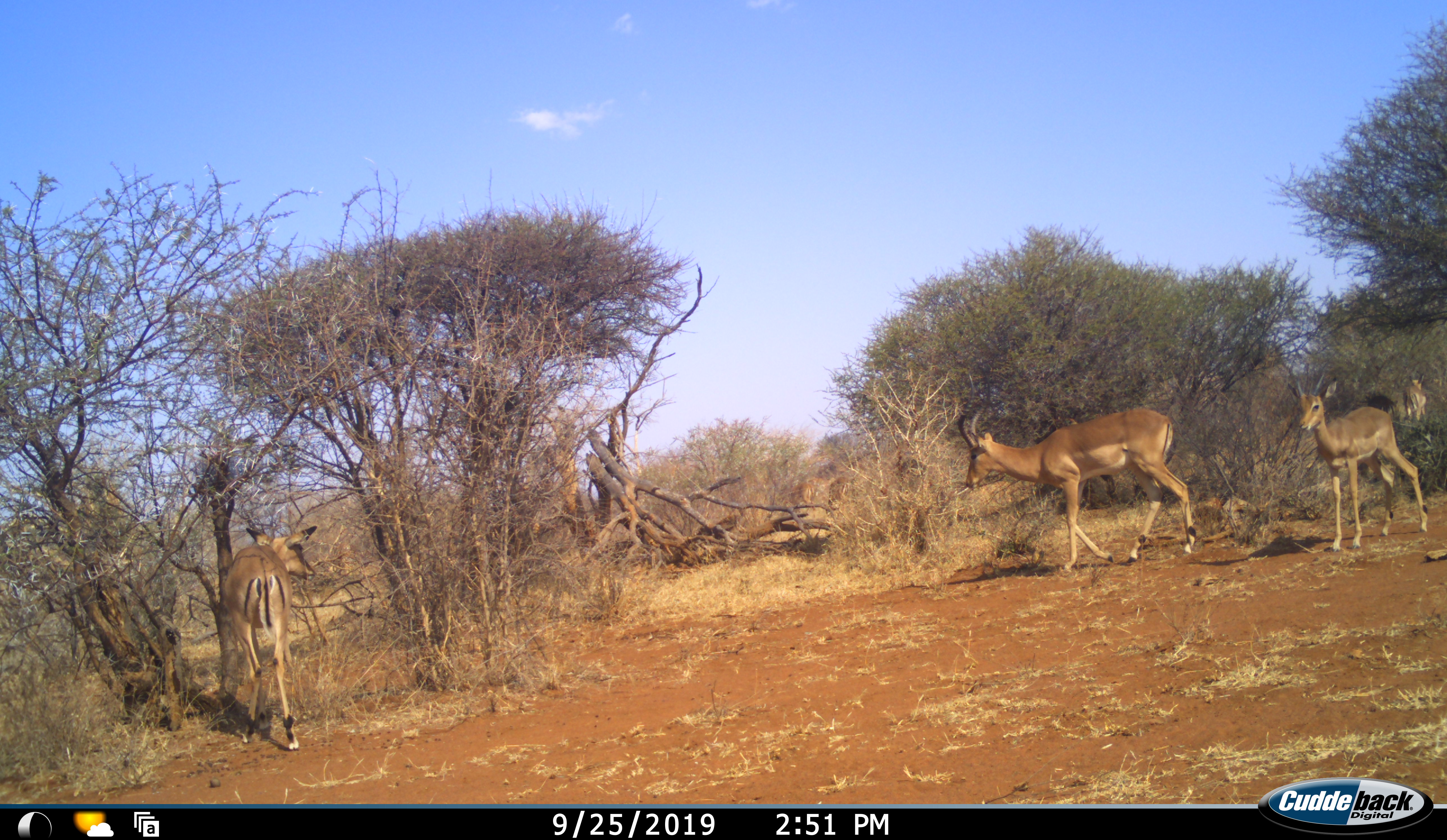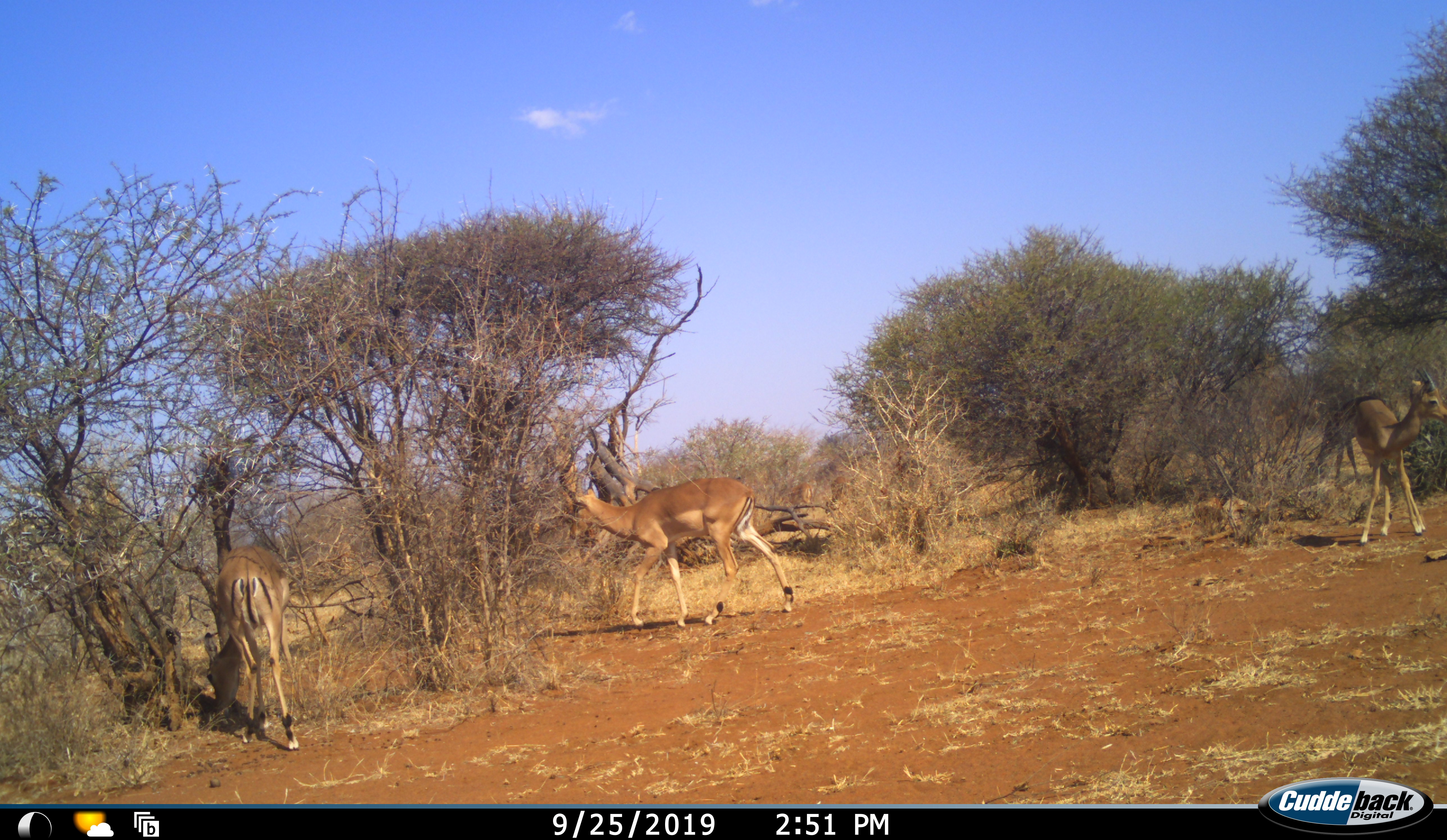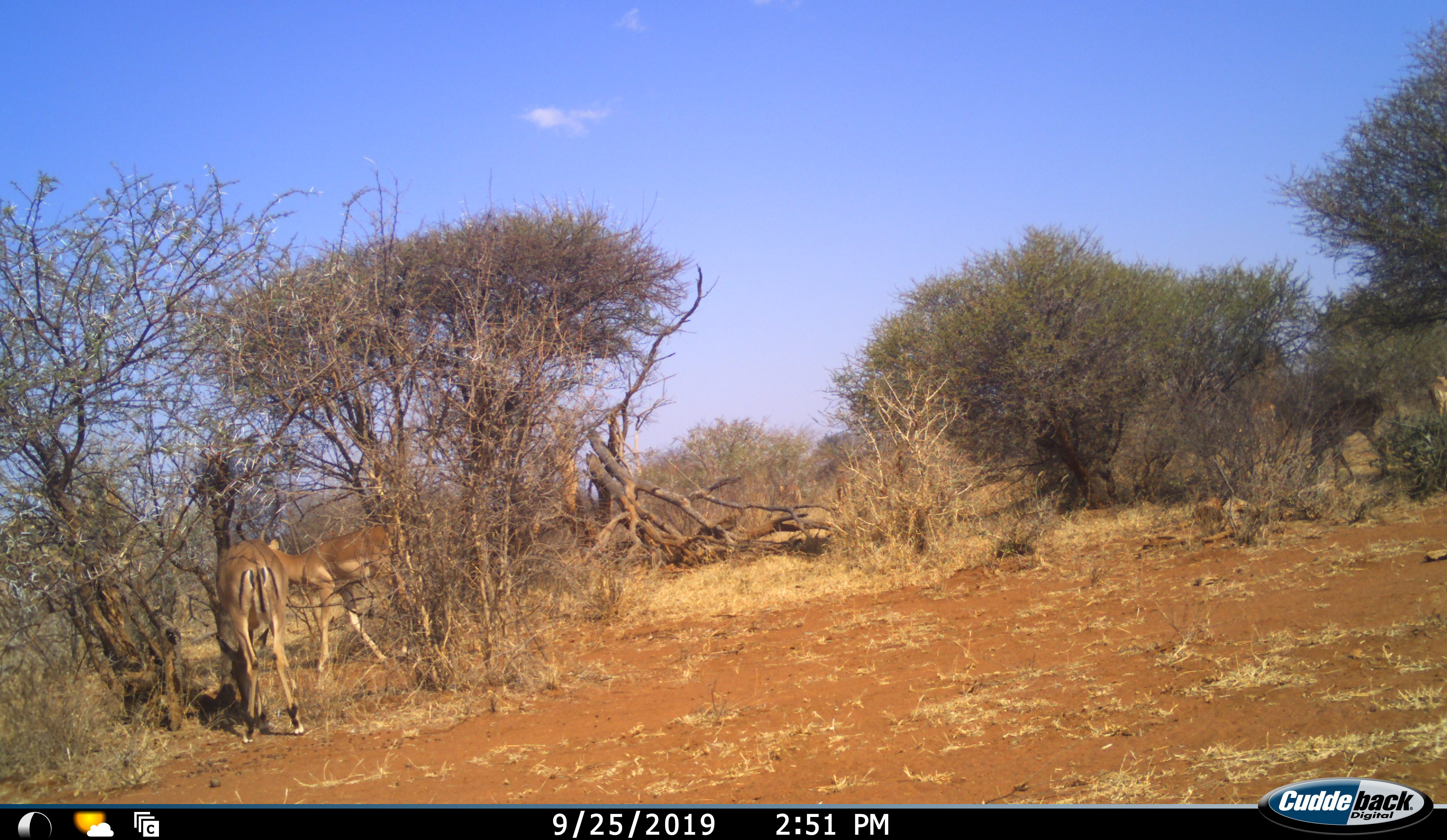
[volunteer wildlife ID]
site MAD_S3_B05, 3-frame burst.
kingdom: Animalia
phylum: Chordata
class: Mammalia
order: Artiodactyla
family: Bovidae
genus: Aepyceros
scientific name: Aepyceros melampus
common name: impala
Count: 5.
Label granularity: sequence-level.